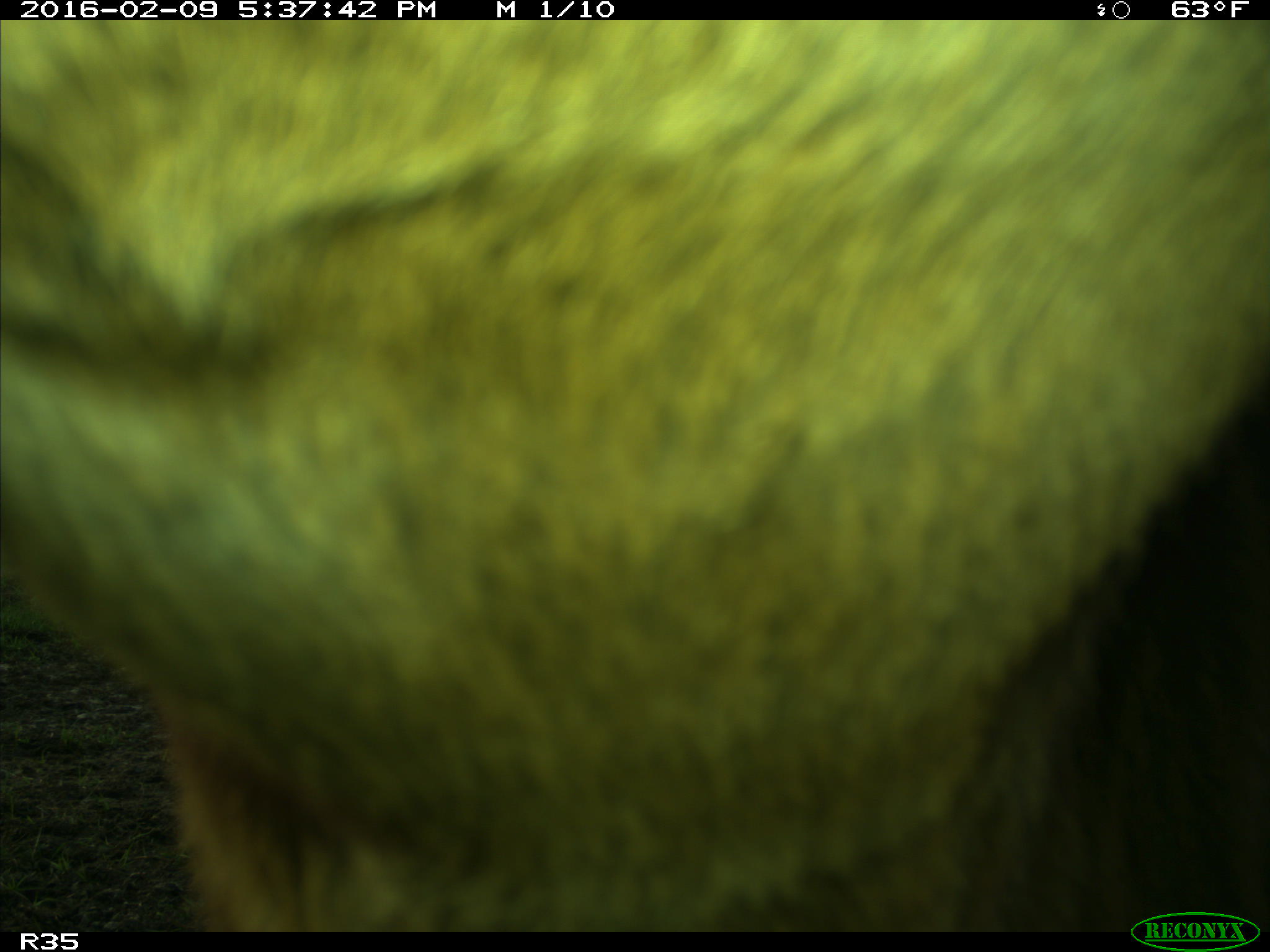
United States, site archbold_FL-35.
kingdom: Animalia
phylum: Chordata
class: Mammalia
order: Artiodactyla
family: Bovidae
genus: Bos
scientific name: Bos taurus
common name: domestic cow